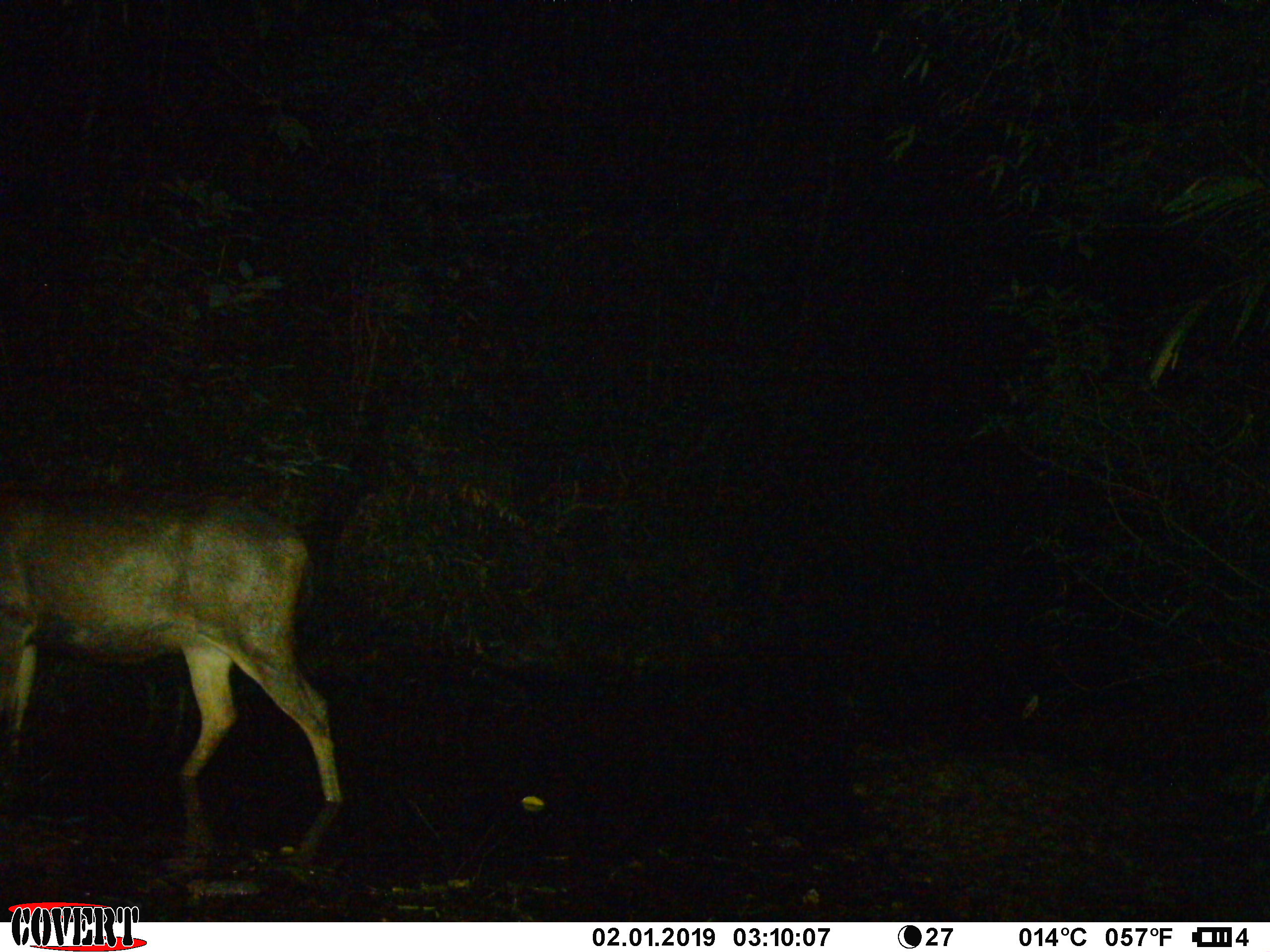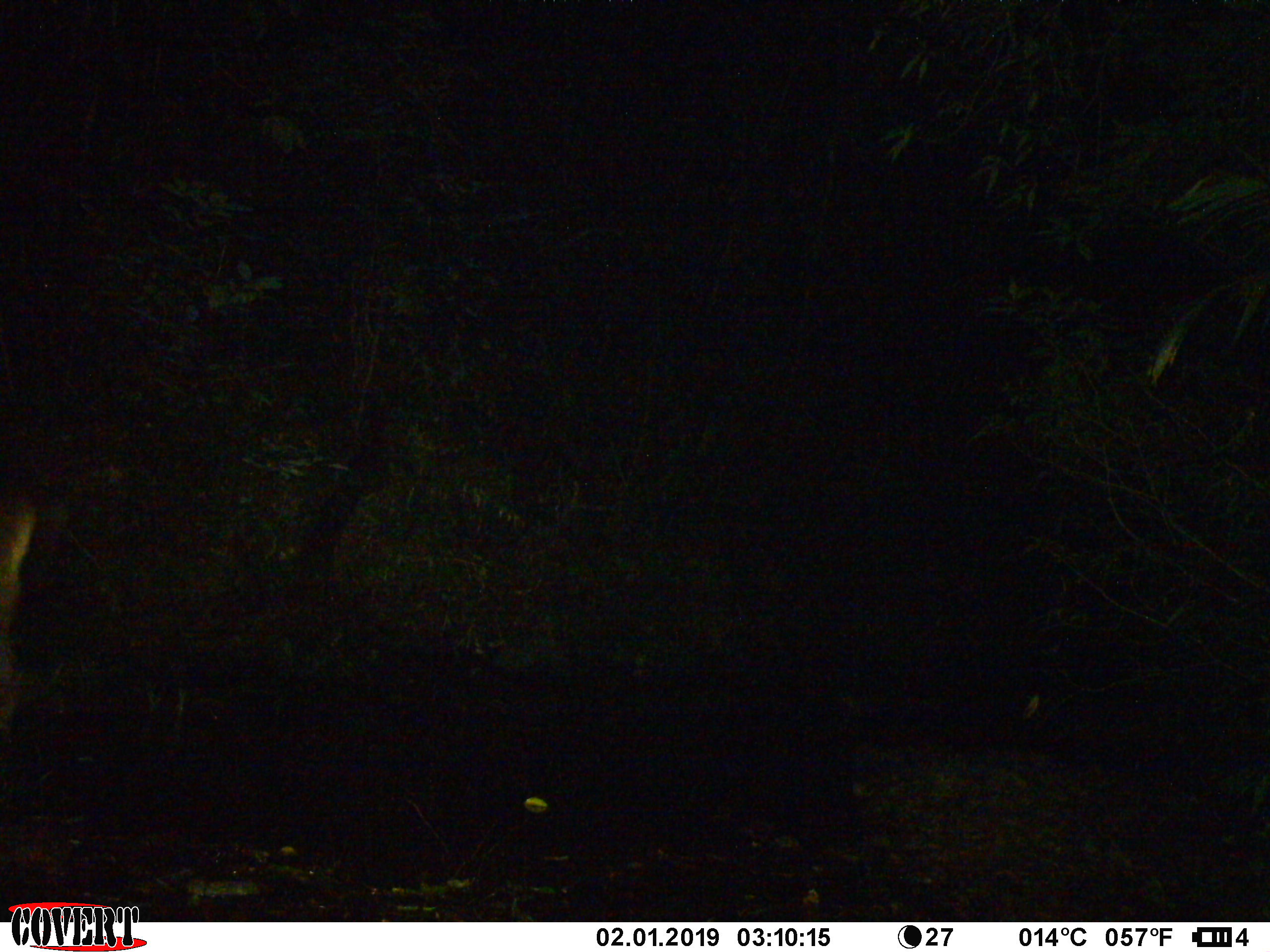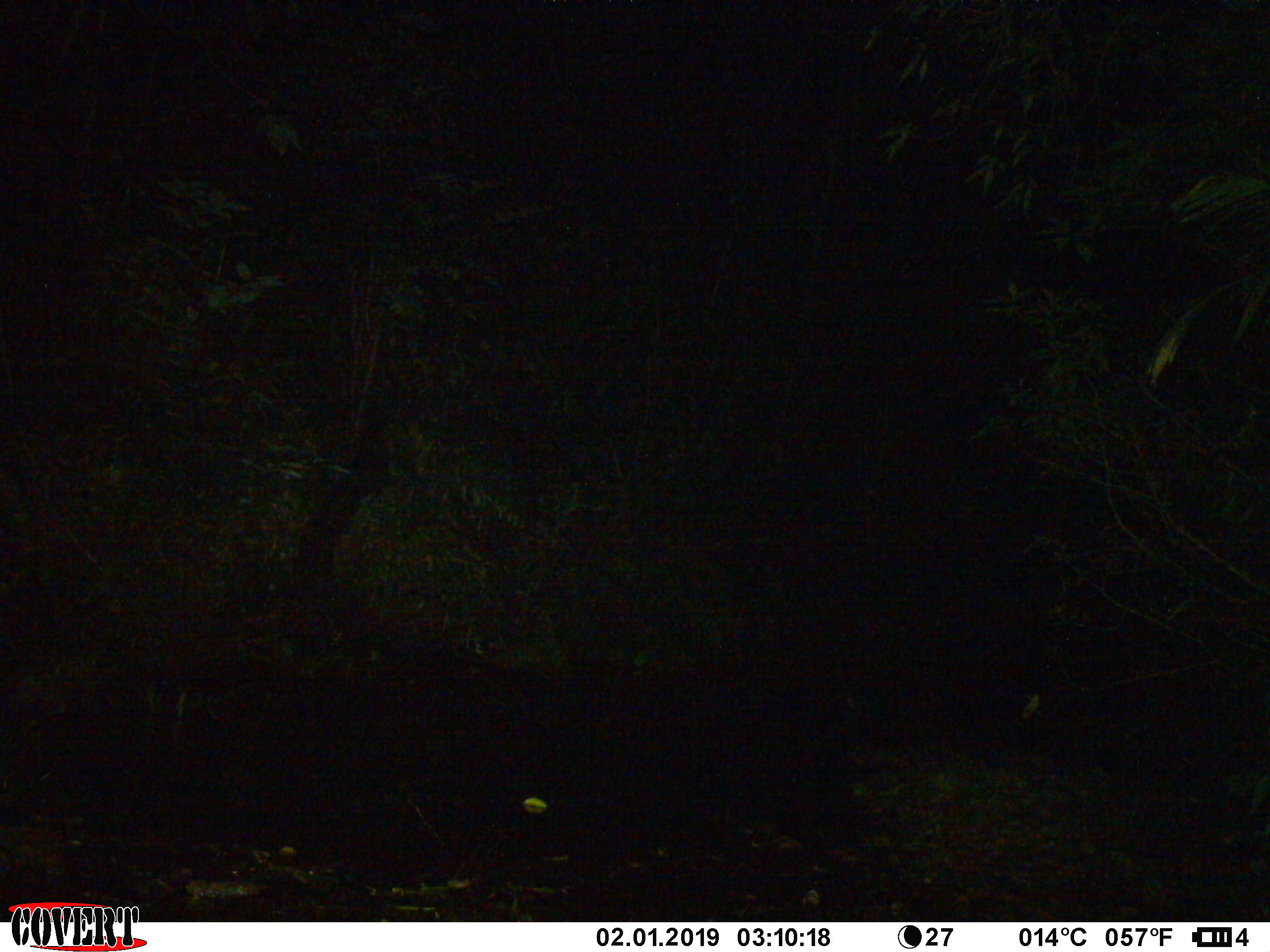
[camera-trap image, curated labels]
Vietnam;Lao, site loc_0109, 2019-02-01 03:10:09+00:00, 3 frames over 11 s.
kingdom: Animalia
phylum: Chordata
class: Mammalia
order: Artiodactyla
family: Cervidae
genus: Rusa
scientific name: Rusa unicolor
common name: sambar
Sambar (Rusa unicolor). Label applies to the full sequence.